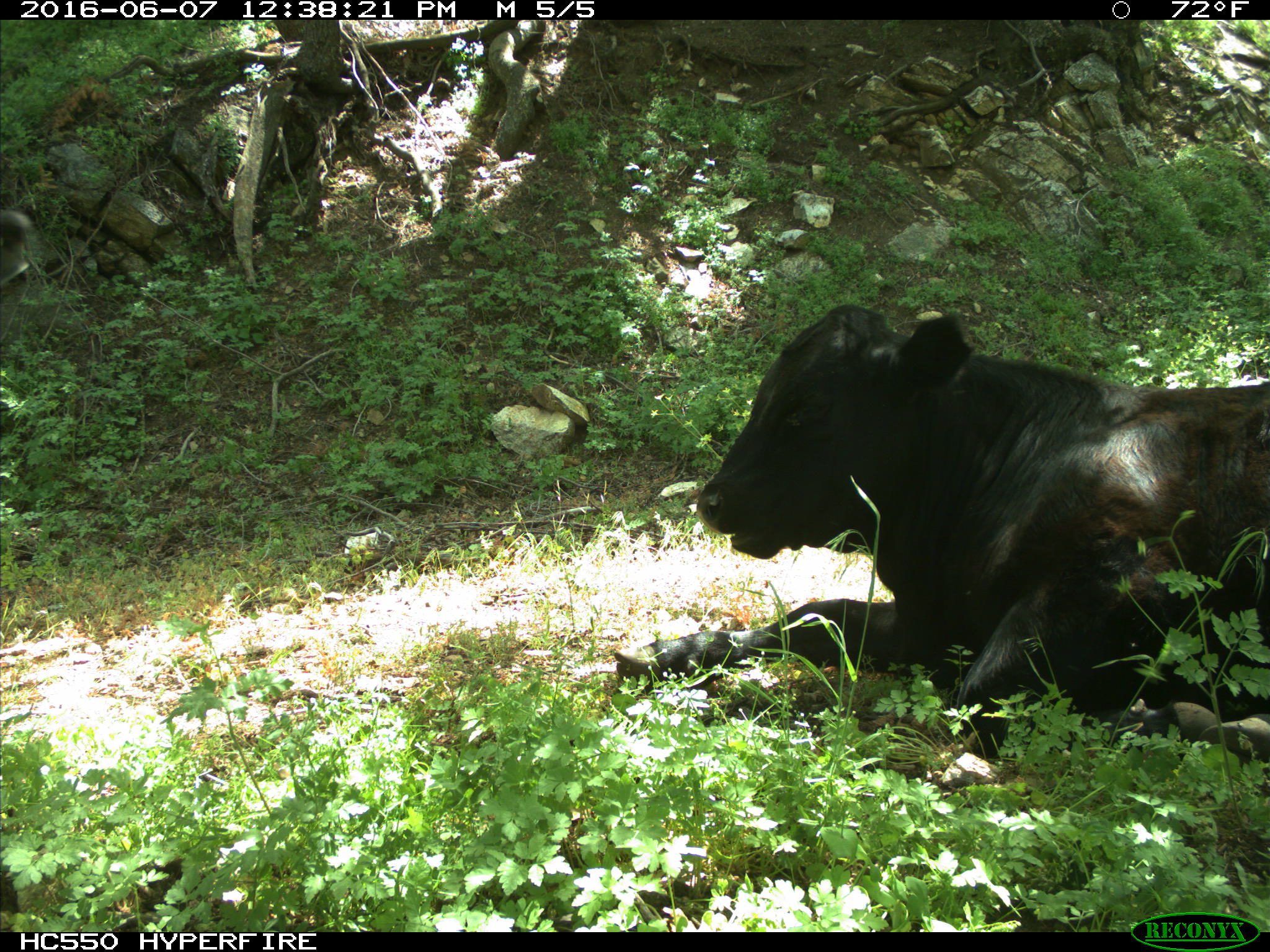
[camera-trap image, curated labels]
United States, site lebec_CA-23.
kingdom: Animalia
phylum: Chordata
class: Mammalia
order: Artiodactyla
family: Bovidae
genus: Bos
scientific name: Bos taurus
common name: domestic cow